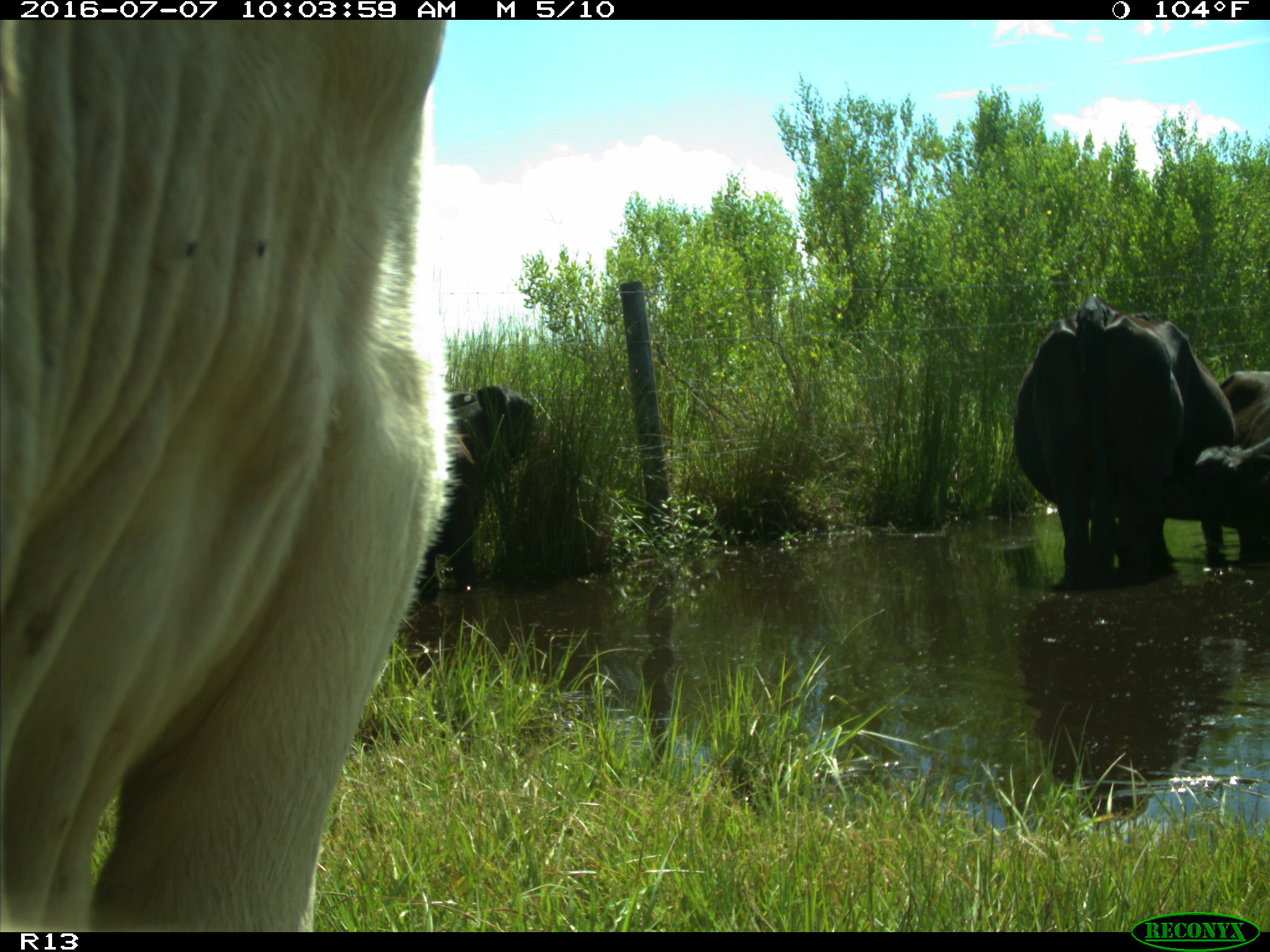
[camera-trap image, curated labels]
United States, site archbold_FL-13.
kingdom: Animalia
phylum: Chordata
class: Mammalia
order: Artiodactyla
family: Bovidae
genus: Bos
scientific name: Bos taurus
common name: domestic cow